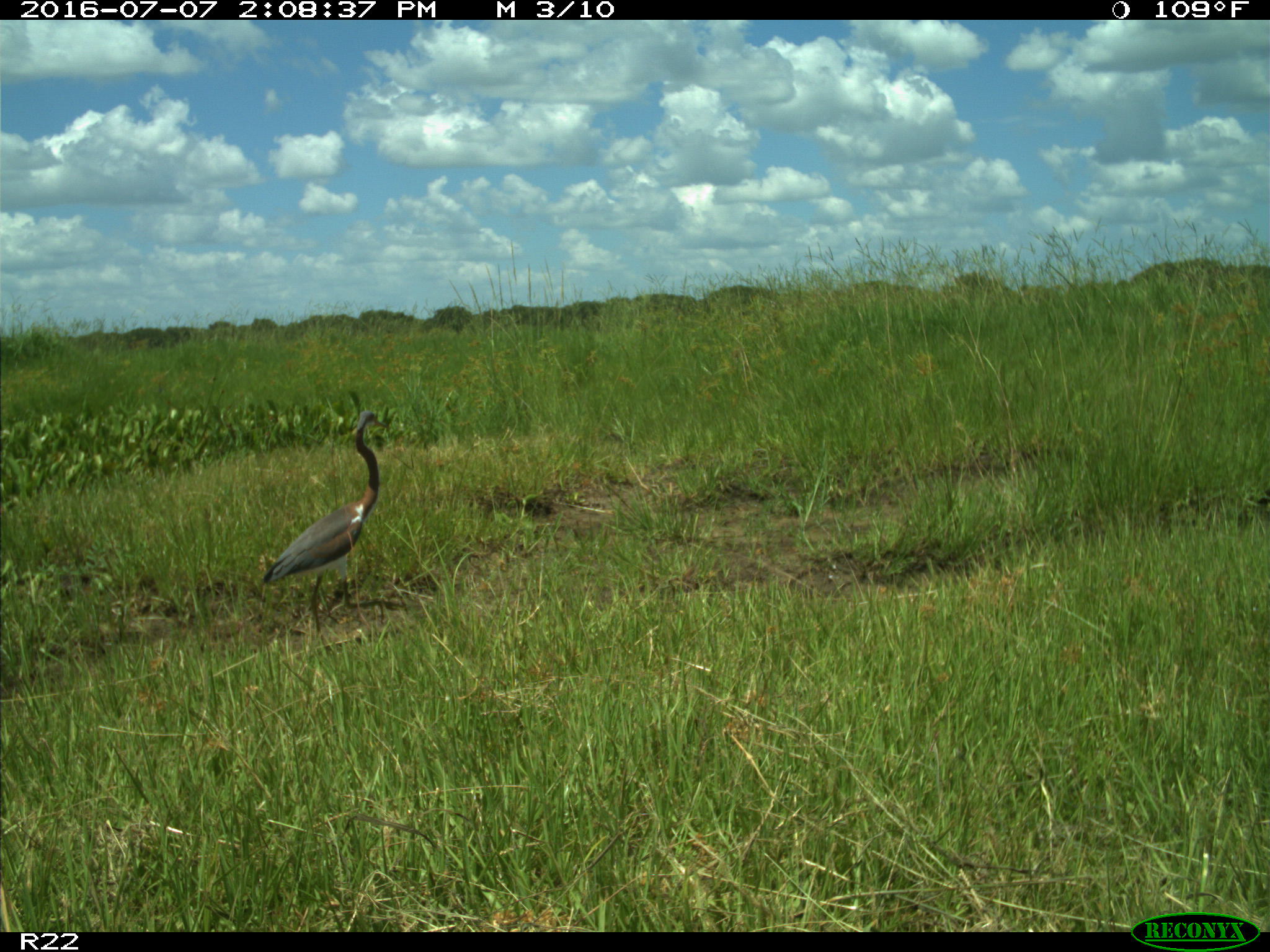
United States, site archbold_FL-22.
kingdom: Animalia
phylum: Chordata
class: Aves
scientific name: Aves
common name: birds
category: unidentified bird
Unidentified bird (birds) (Aves).